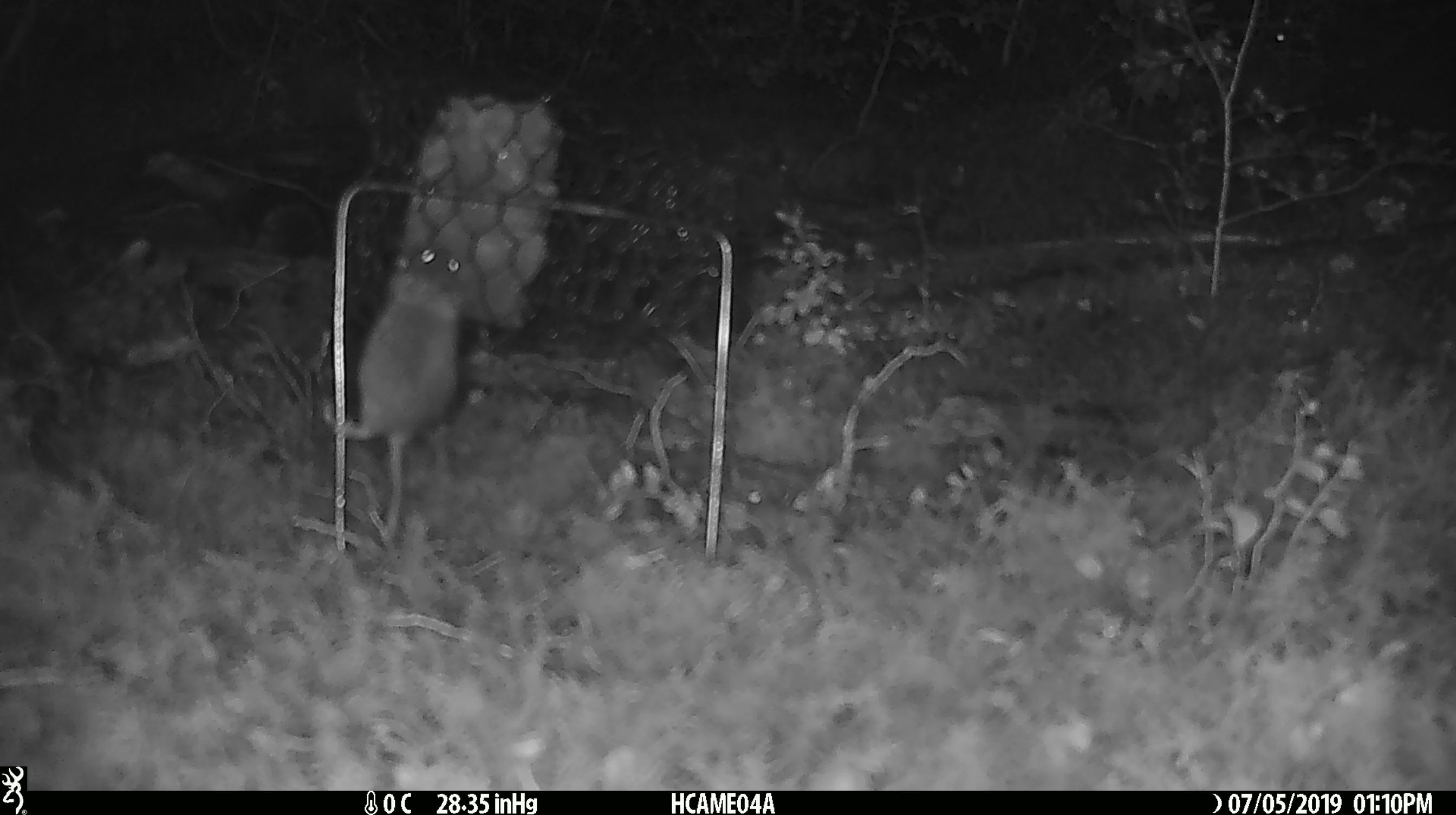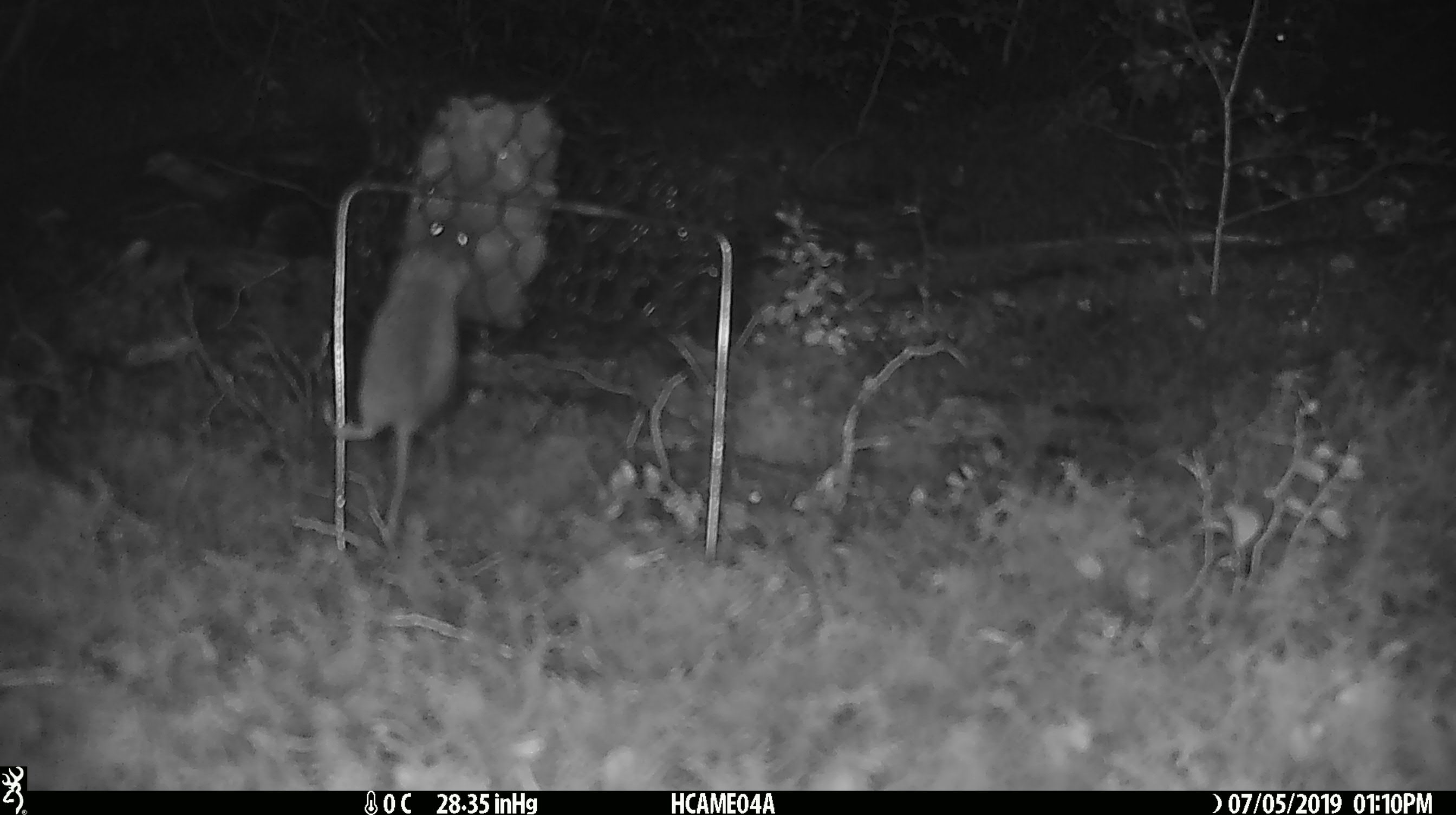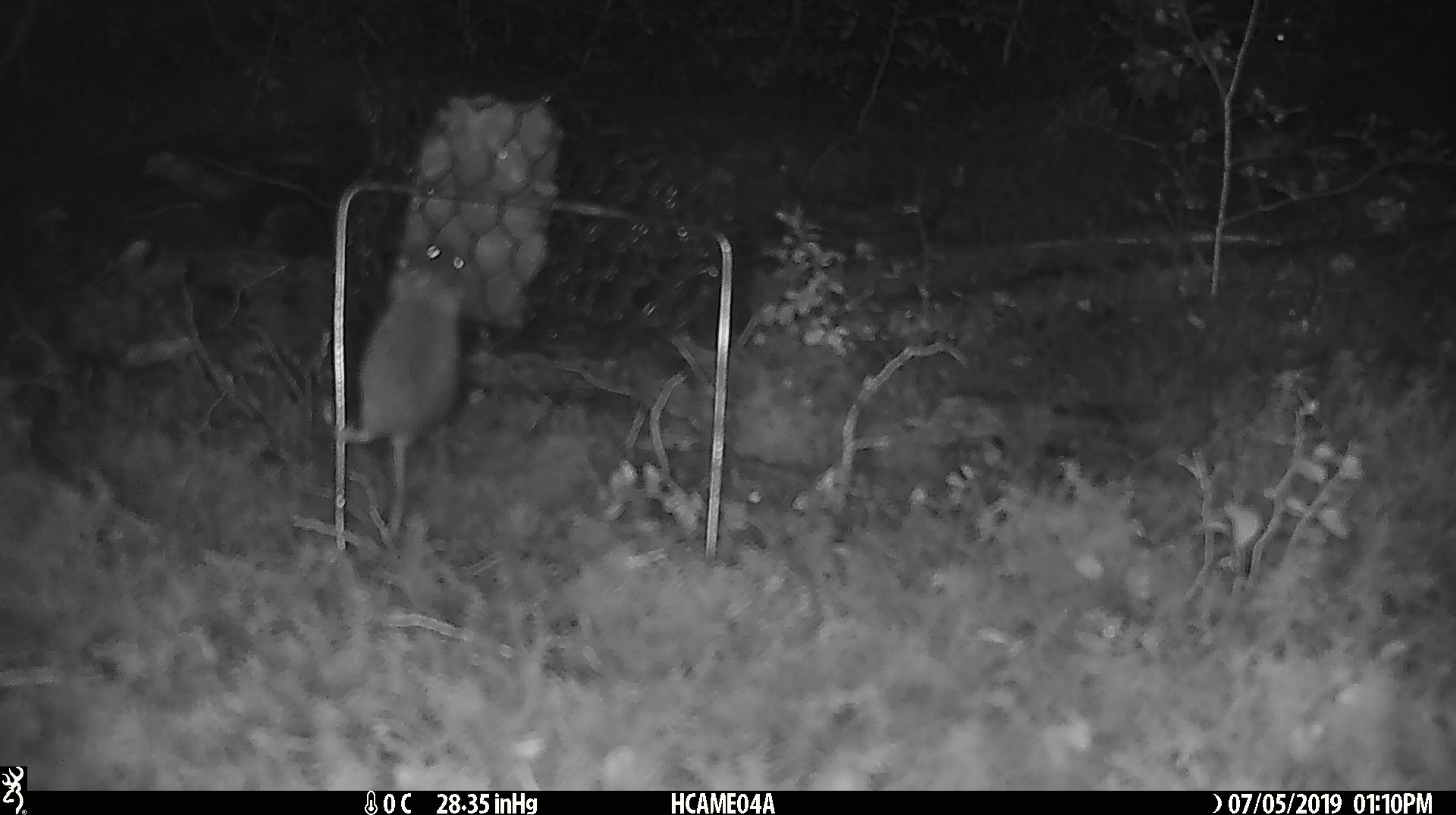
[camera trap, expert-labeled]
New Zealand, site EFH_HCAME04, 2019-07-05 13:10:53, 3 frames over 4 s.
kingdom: Animalia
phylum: Chordata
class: Mammalia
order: Rodentia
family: Muridae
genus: Mus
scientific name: Mus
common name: mouse